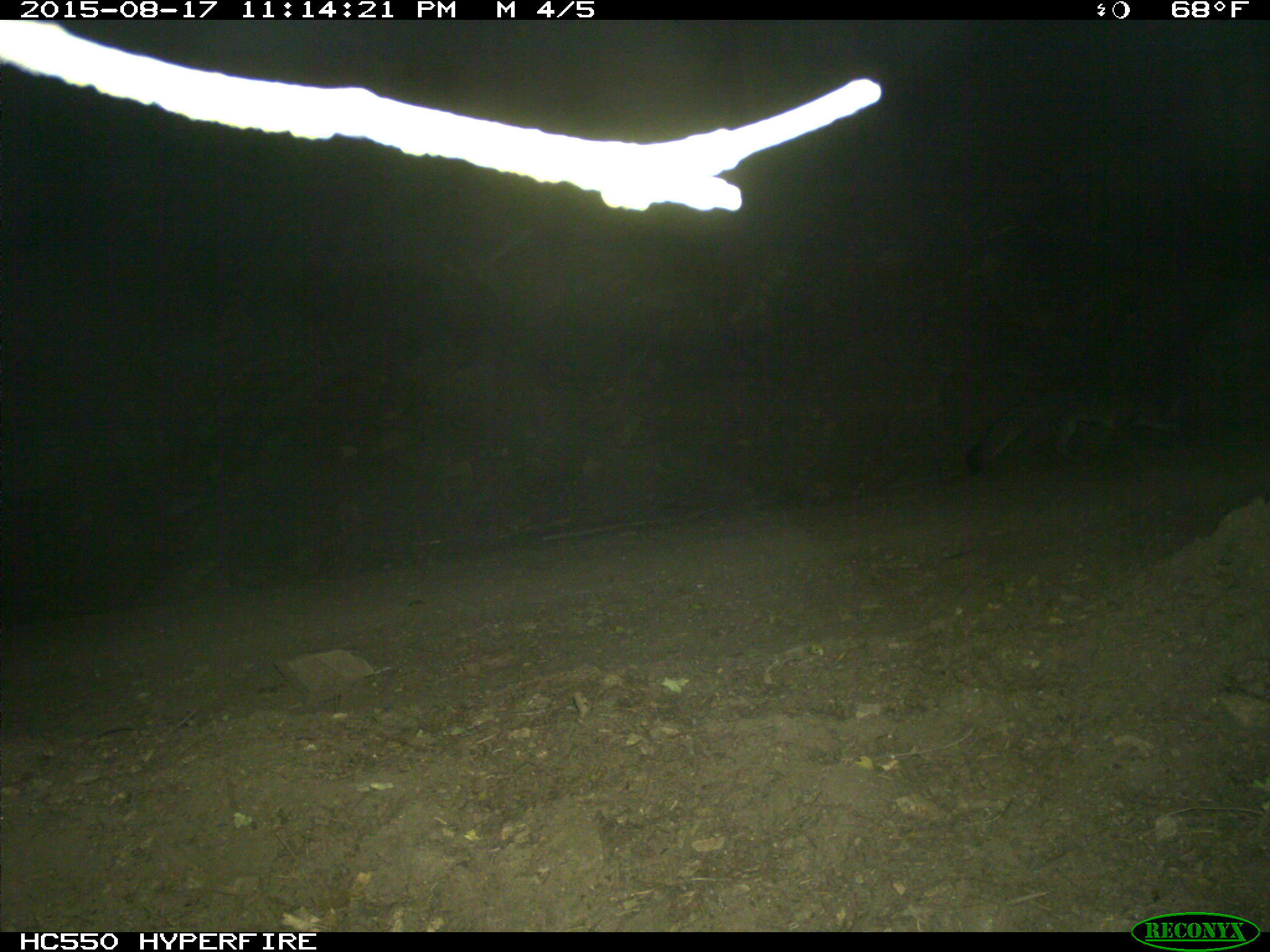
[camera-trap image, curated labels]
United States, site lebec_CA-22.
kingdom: Animalia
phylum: Chordata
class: Mammalia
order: Carnivora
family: Canidae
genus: Urocyon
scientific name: Urocyon cinereoargenteus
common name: gray fox